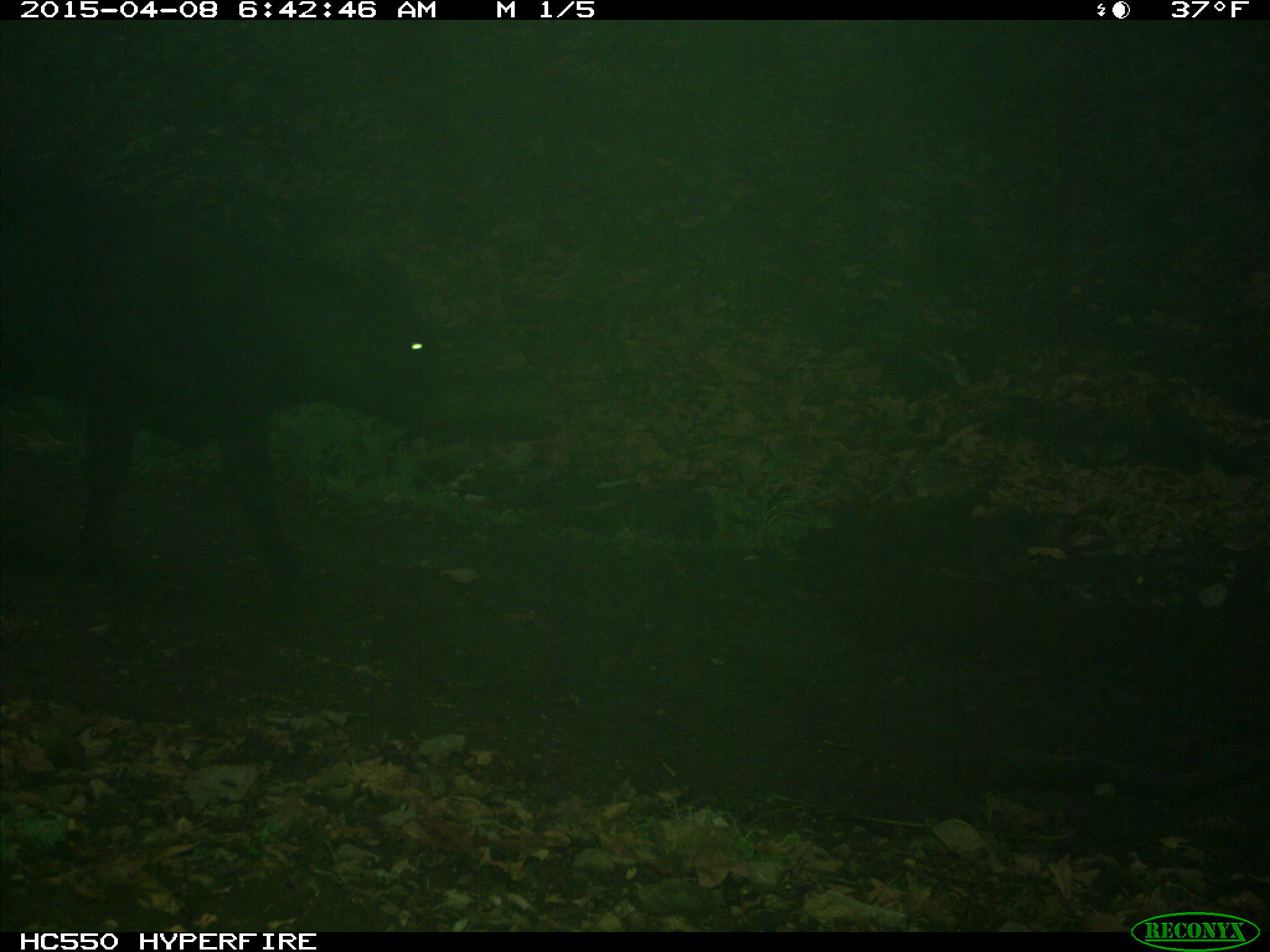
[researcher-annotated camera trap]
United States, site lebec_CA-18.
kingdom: Animalia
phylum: Chordata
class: Mammalia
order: Artiodactyla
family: Bovidae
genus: Bos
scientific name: Bos taurus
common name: domestic cow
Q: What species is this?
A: Bos taurus (domestic cow).